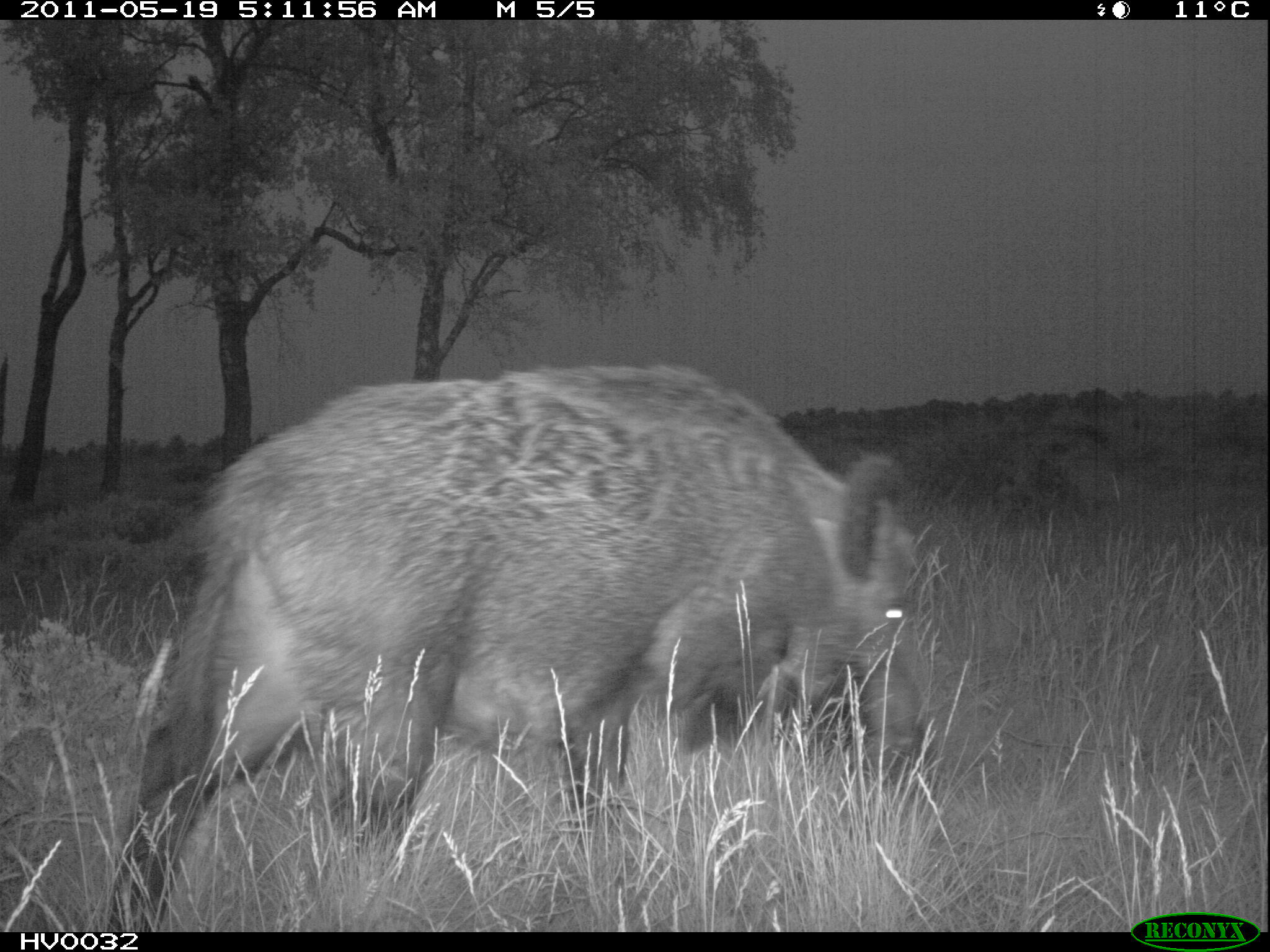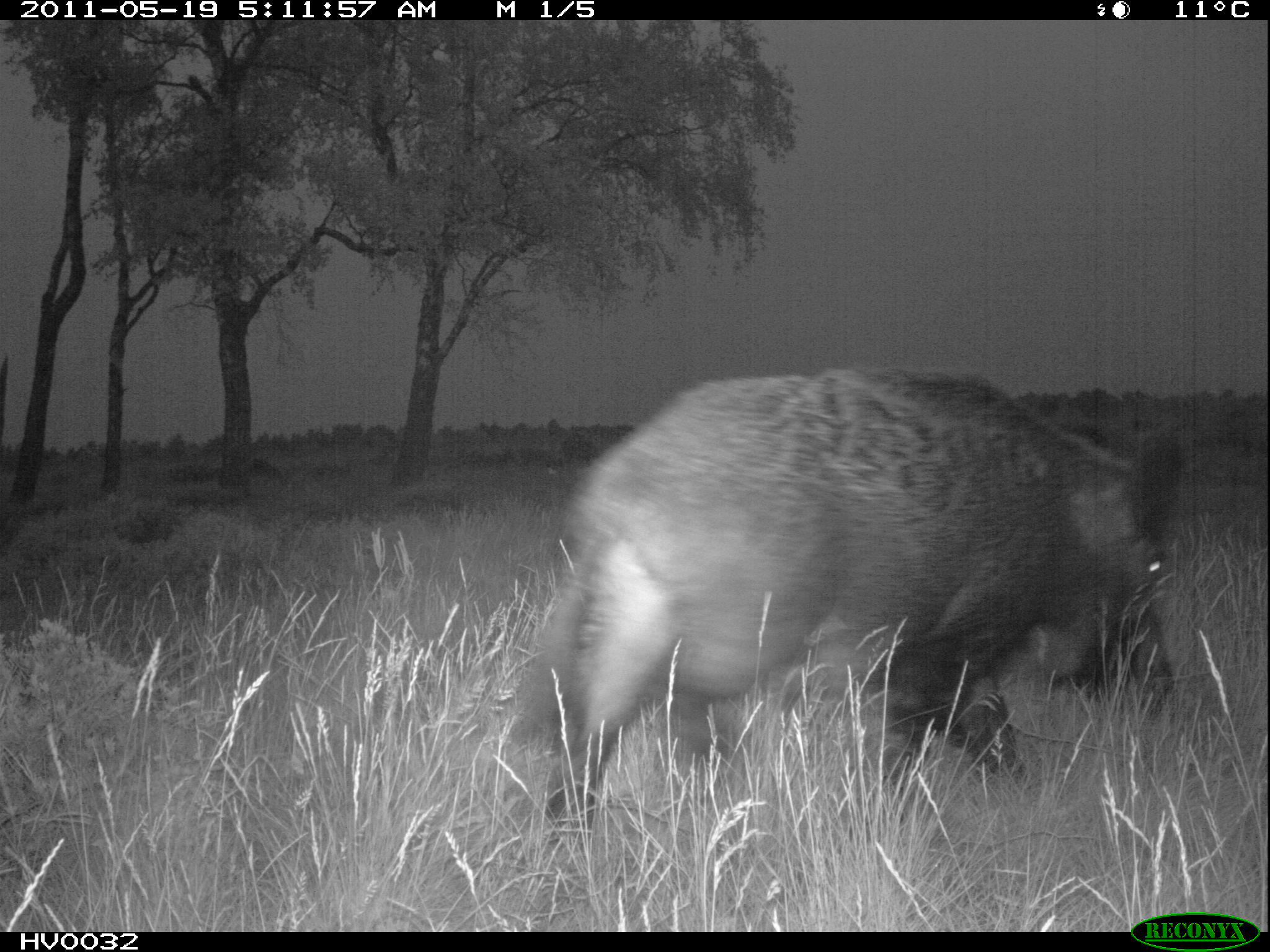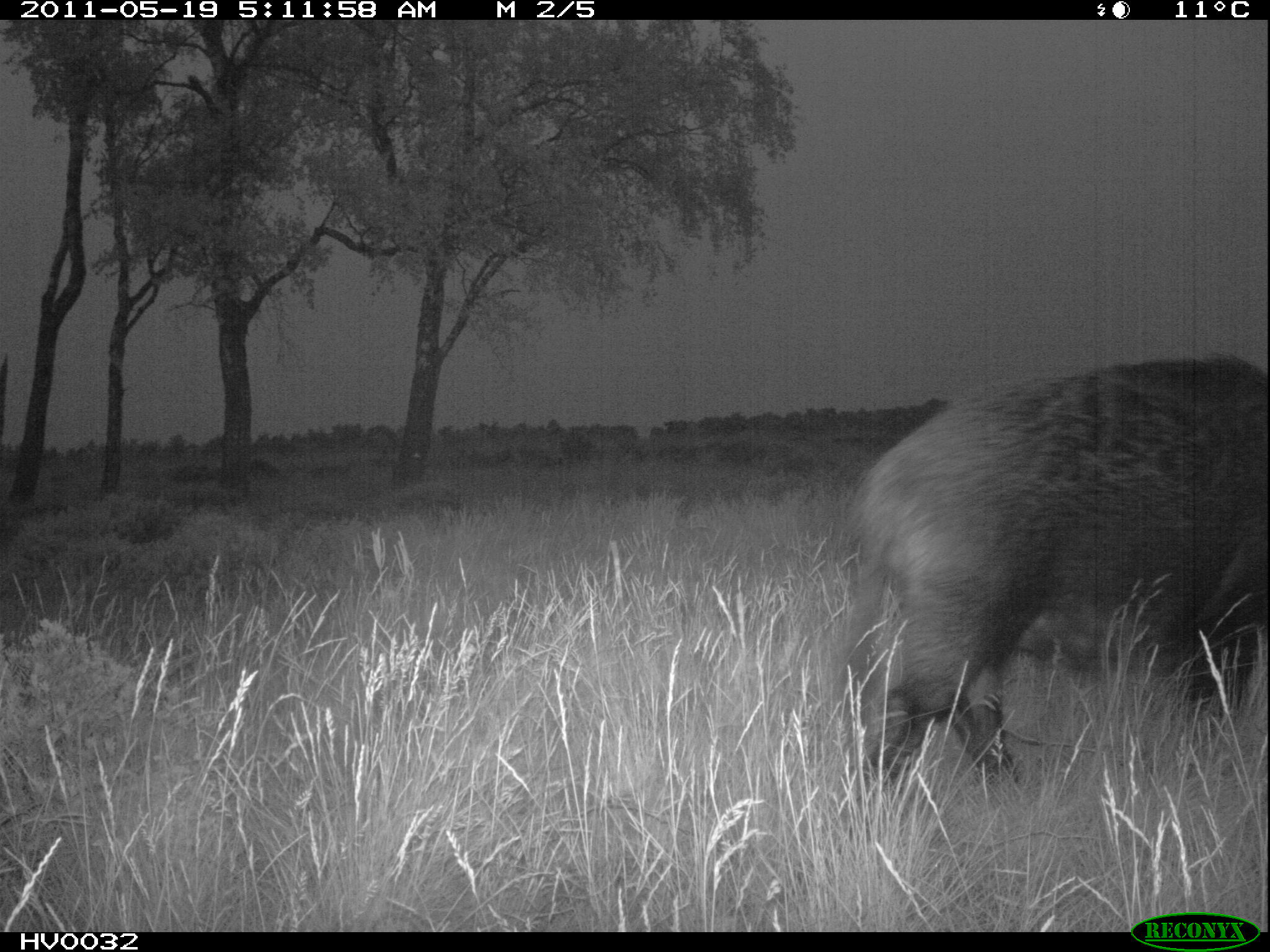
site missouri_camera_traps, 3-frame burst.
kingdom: Animalia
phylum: Chordata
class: Mammalia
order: Artiodactyla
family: Suidae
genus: Sus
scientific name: Sus scrofa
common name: wild boar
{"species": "wild boar (Sus scrofa)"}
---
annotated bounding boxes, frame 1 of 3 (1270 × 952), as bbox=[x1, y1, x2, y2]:
wild boar: bbox=[116, 355, 941, 917]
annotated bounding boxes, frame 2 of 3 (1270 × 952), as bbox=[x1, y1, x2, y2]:
wild boar: bbox=[499, 361, 1181, 832]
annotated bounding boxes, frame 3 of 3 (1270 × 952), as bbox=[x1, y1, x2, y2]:
wild boar: bbox=[836, 343, 1263, 791]